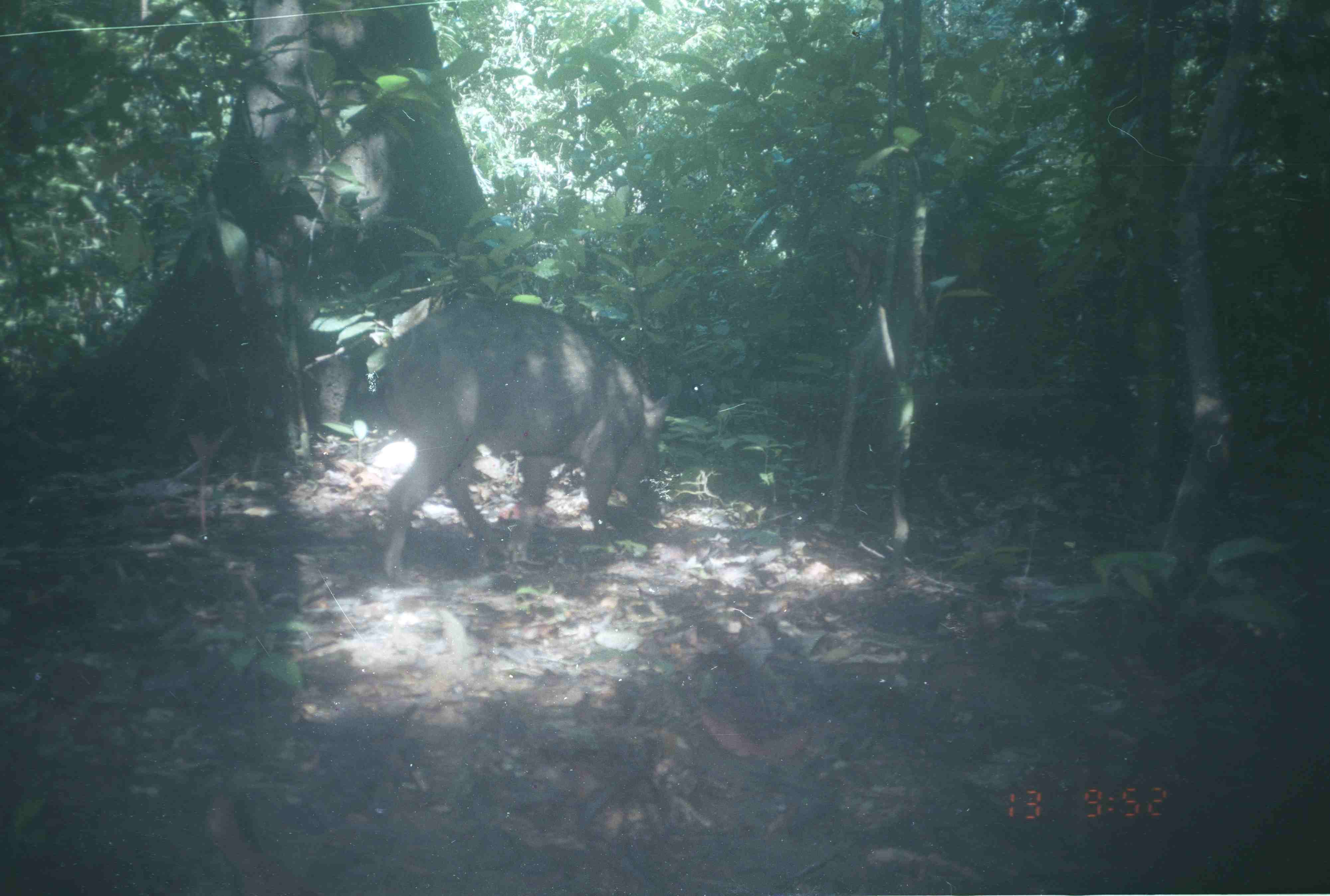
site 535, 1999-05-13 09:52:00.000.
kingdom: Animalia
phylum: Chordata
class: Mammalia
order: Artiodactyla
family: Suidae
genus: Sus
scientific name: Sus scrofa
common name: wild boar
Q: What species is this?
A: Sus scrofa (wild boar).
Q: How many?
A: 1.